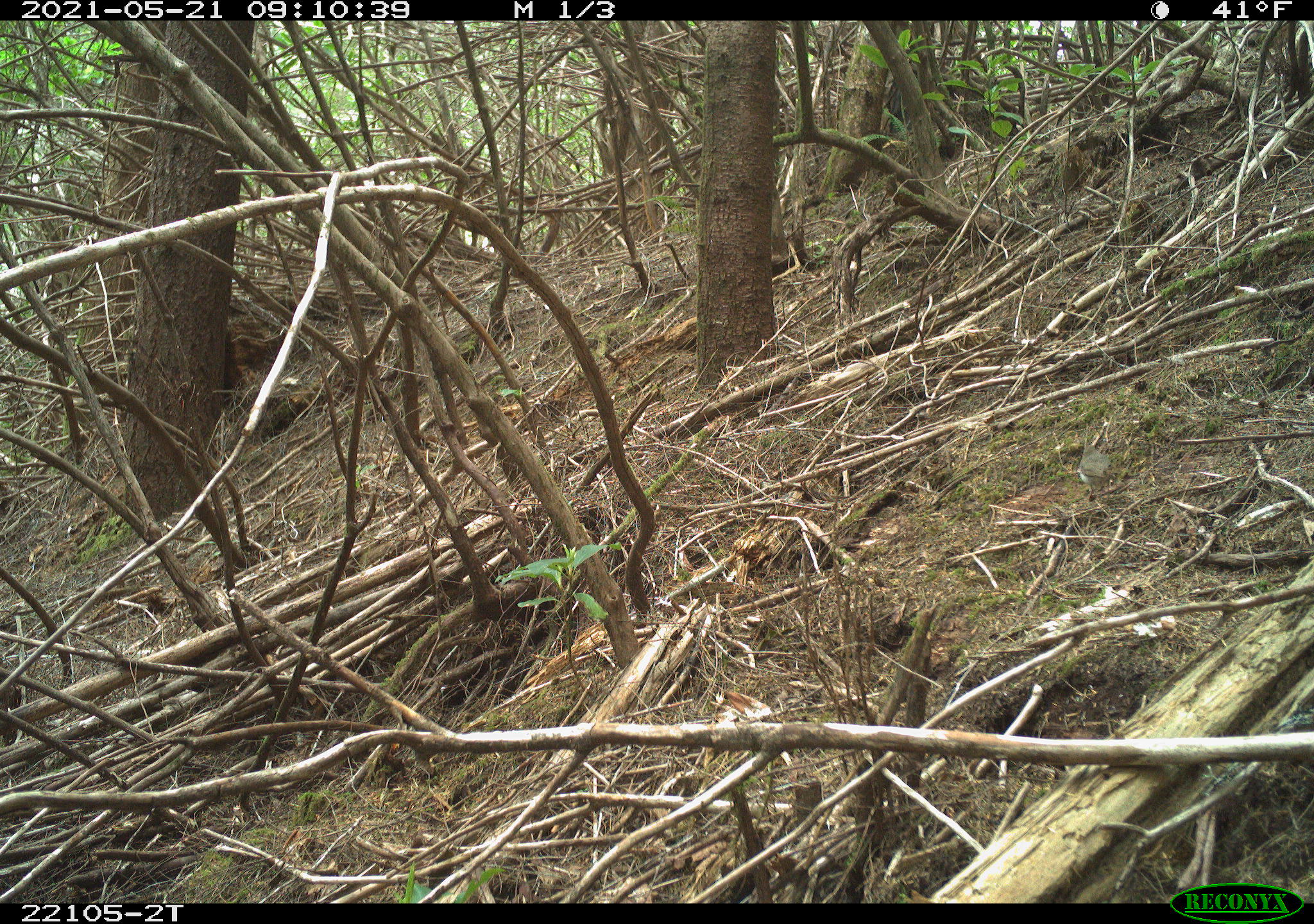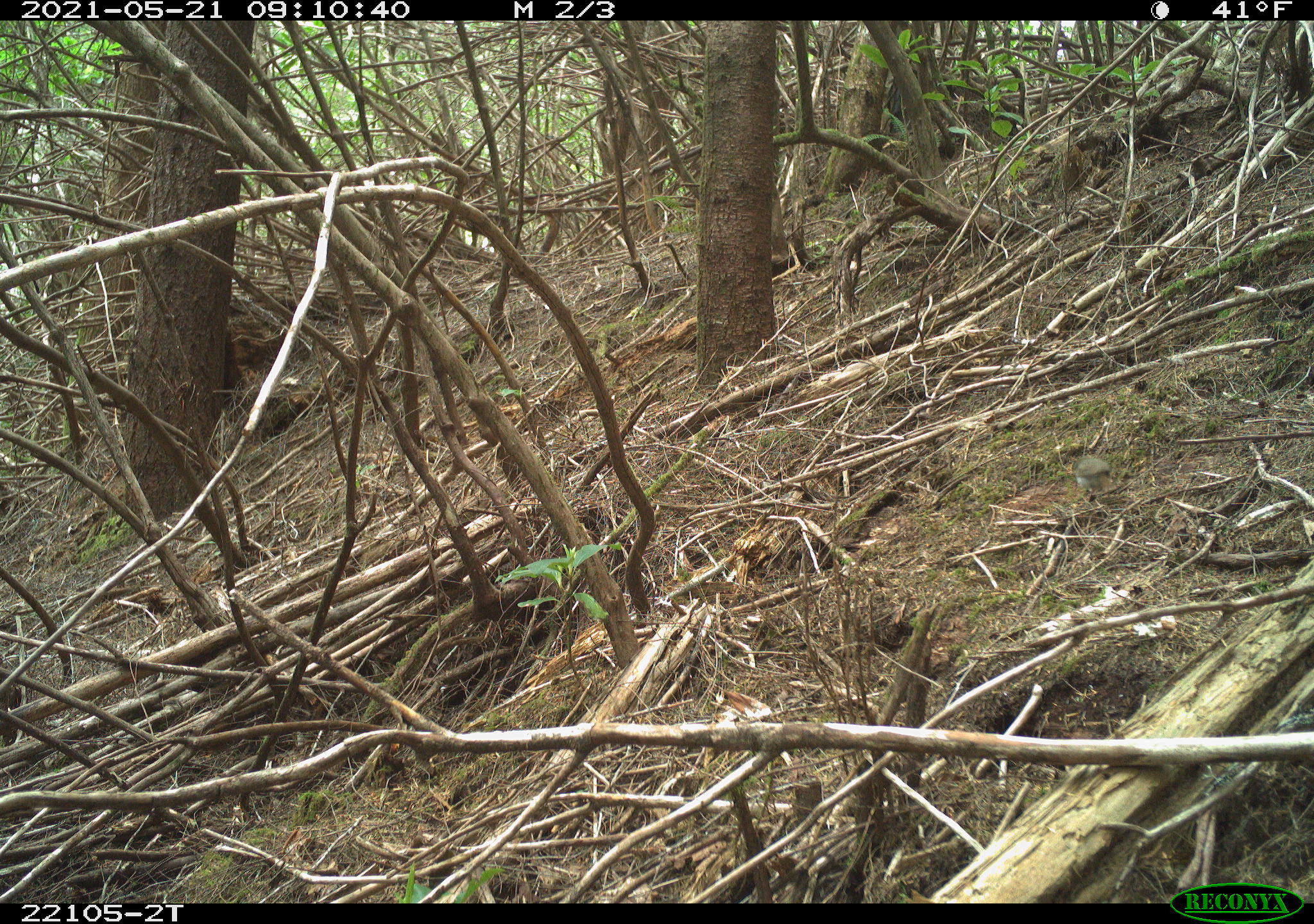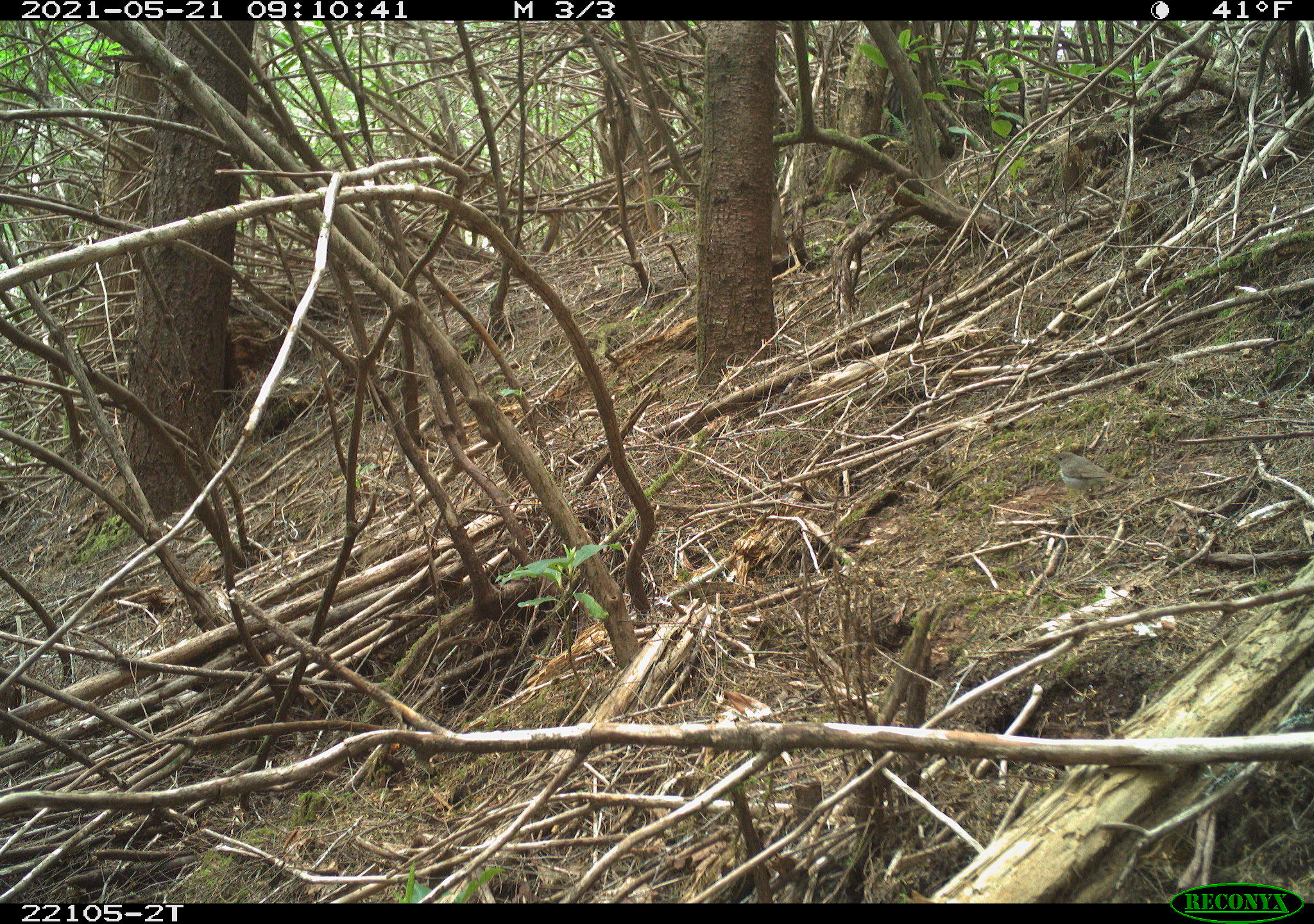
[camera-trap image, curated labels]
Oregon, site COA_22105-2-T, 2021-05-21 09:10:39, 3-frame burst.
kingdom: Animalia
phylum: Chordata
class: Aves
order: Passeriformes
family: Turdidae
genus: Catharus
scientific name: Catharus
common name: brown thrushes and nightingale-thrushes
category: catharus species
Catharus species (brown thrushes and nightingale-thrushes) (Catharus).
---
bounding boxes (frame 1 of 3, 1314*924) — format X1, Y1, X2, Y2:
catharus species: 1058, 427, 1130, 517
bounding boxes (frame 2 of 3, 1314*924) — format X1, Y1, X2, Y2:
catharus species: 1046, 421, 1149, 524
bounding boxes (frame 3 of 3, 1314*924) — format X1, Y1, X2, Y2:
catharus species: 1025, 437, 1139, 522